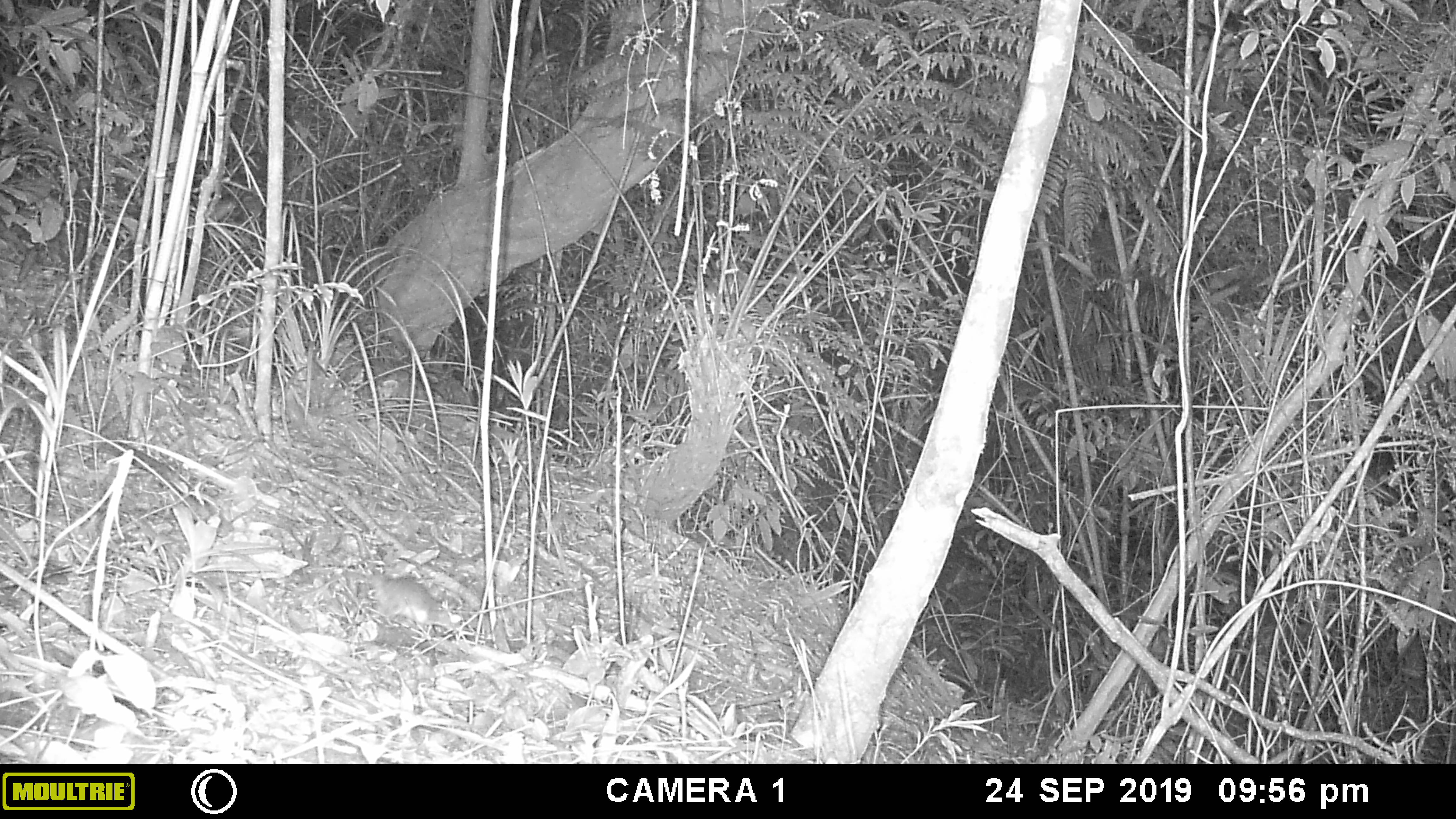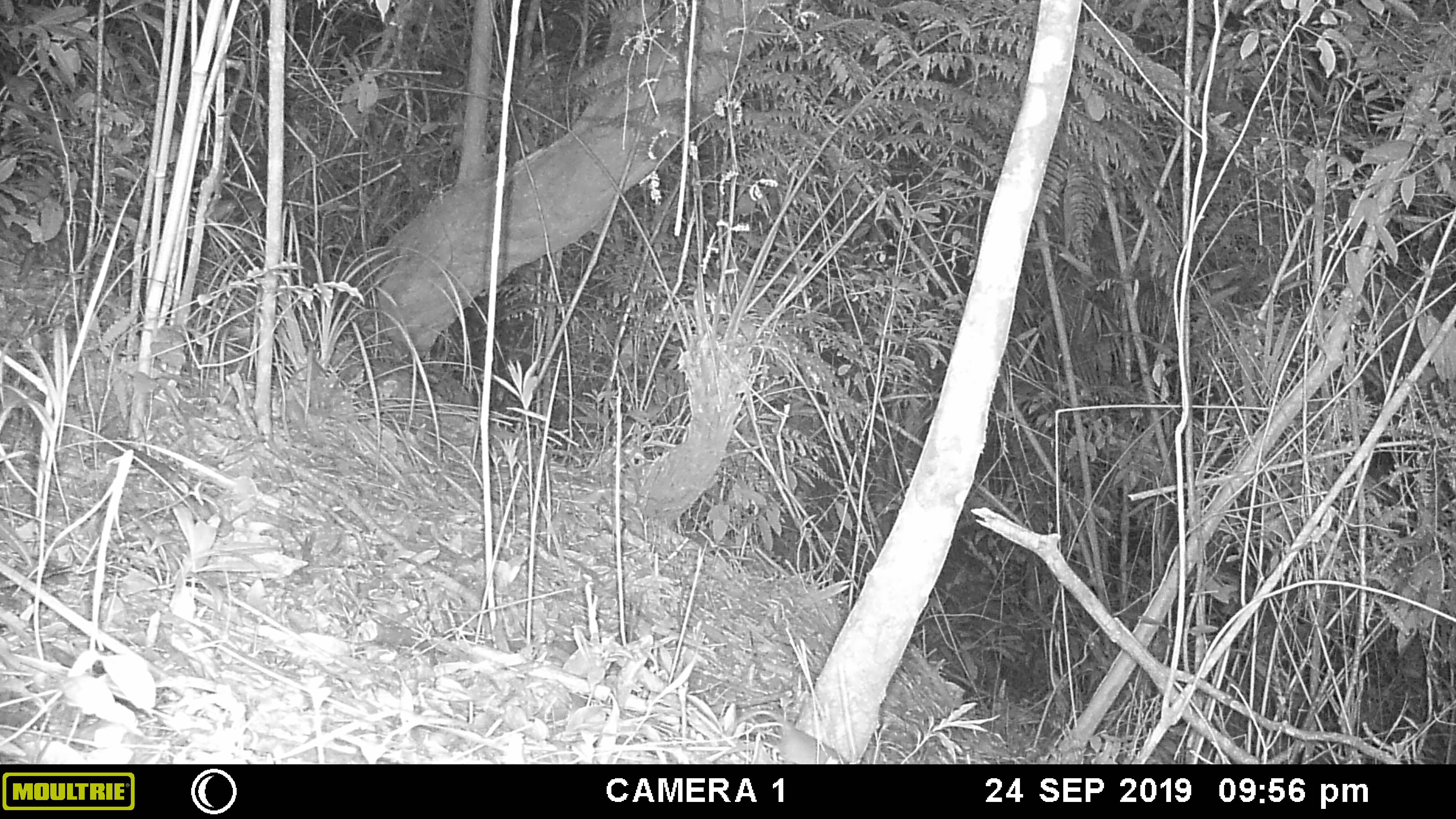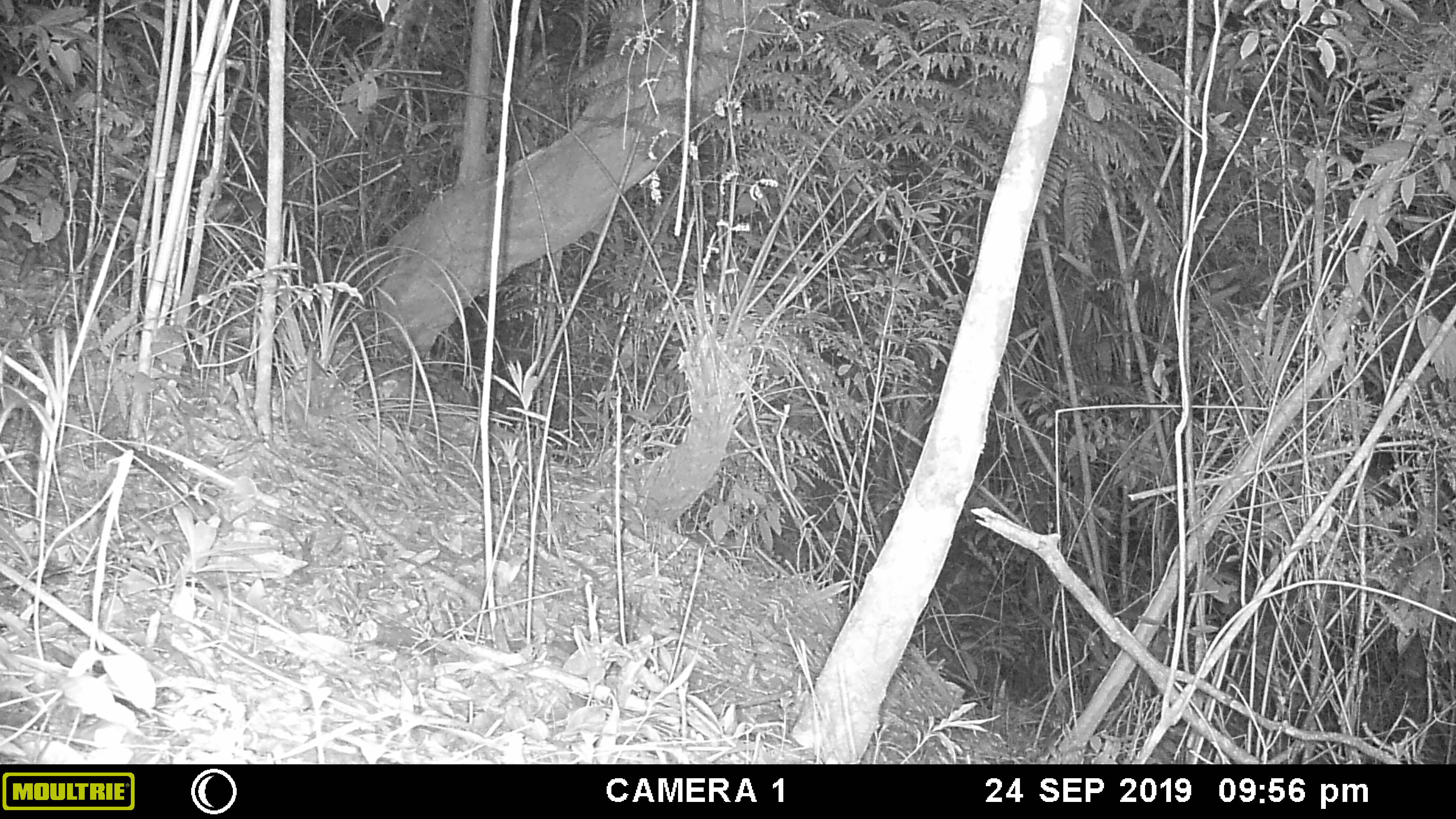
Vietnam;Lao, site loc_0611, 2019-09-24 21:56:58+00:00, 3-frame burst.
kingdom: Animalia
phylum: Chordata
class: Mammalia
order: Rodentia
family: Muridae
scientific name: Muridae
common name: old-world mice and rats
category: unidentified murid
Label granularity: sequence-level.